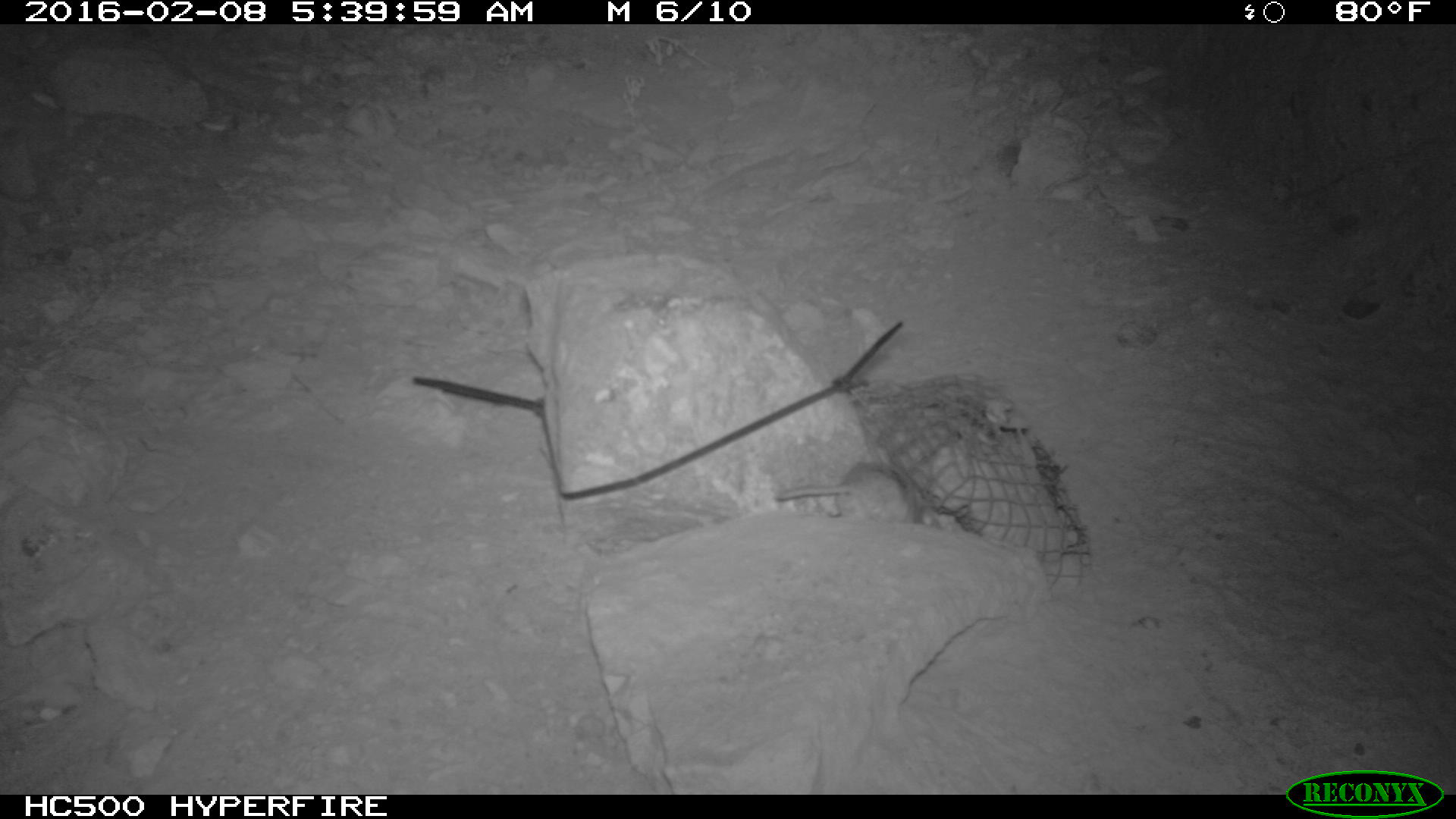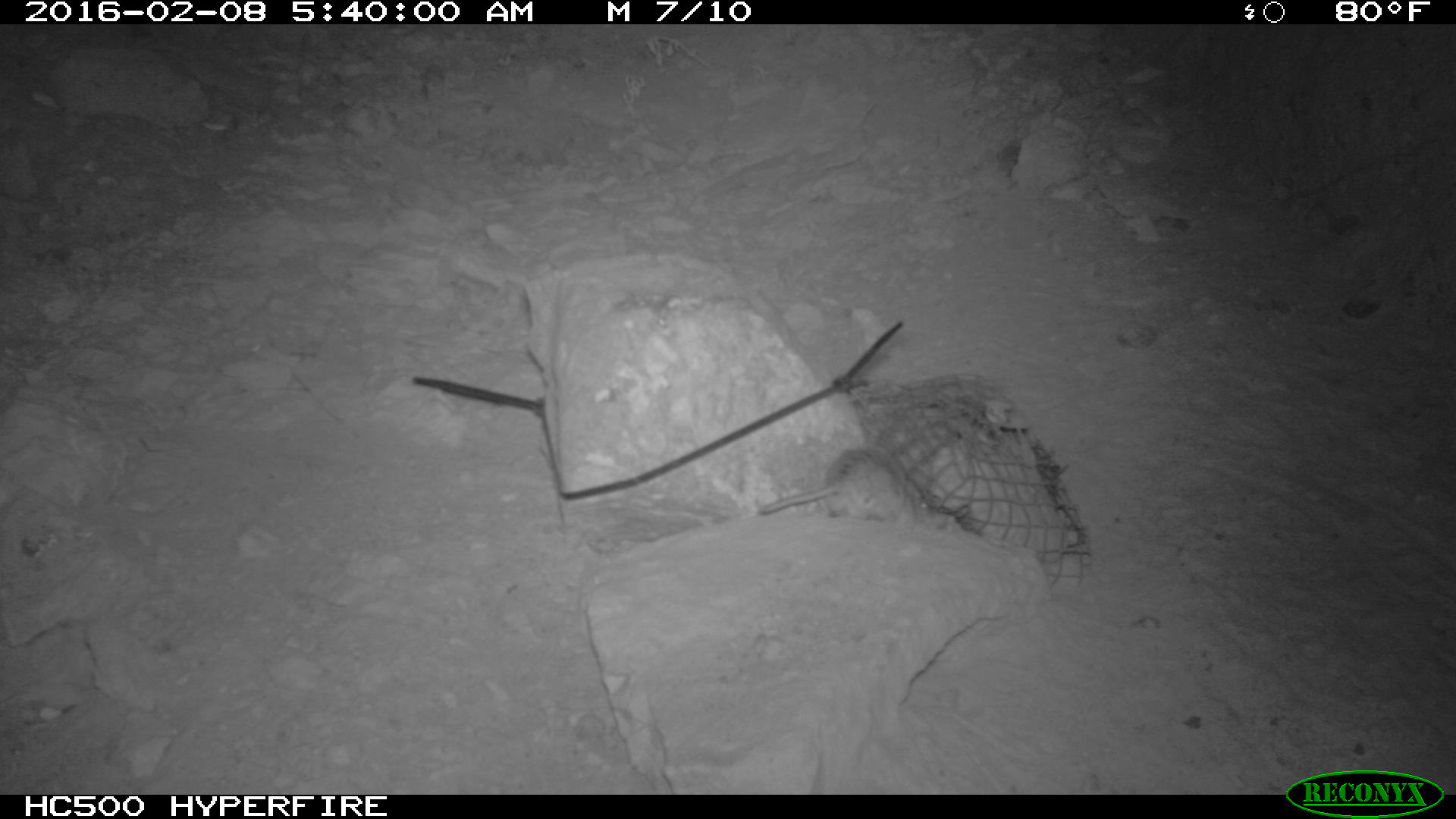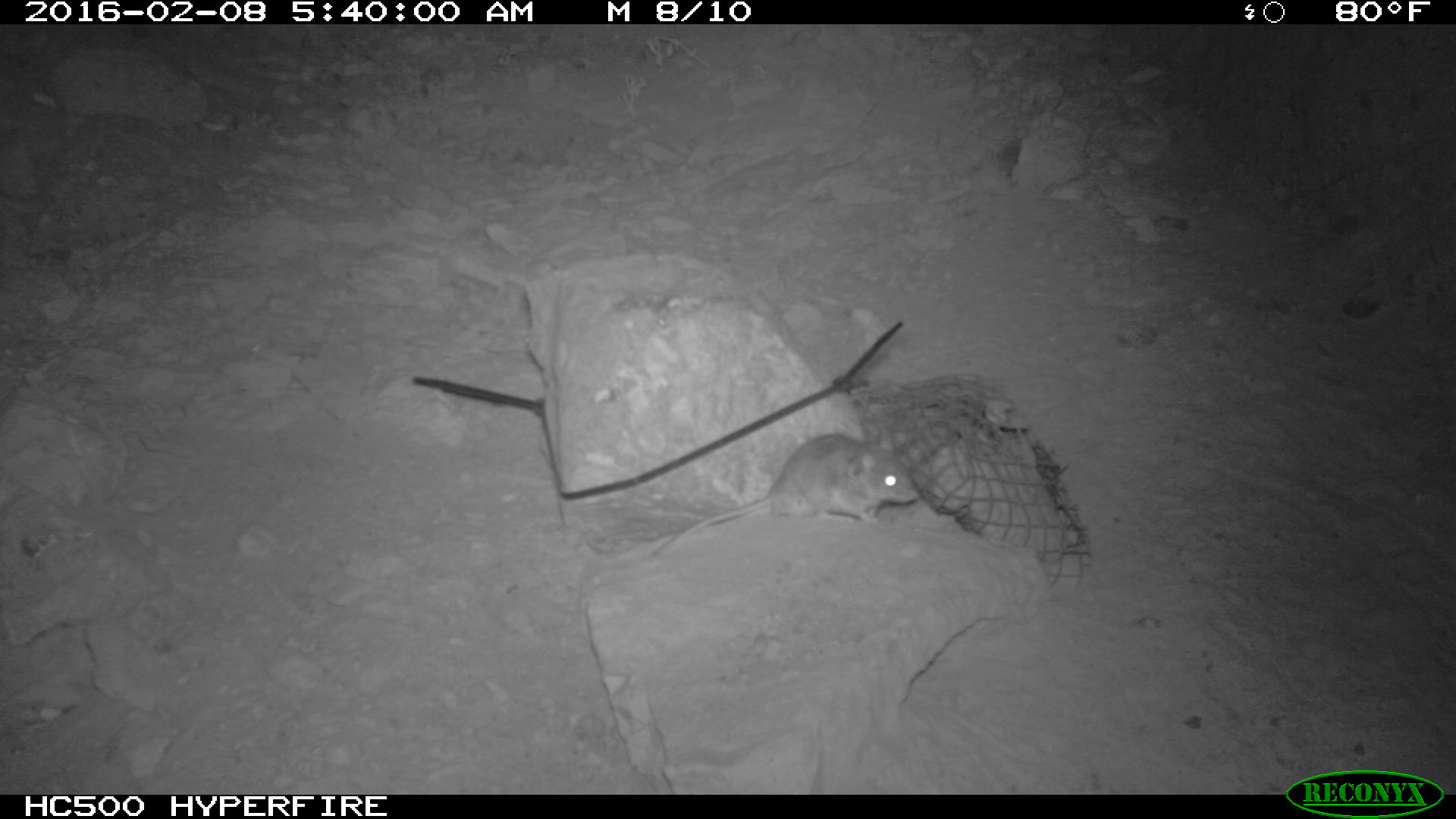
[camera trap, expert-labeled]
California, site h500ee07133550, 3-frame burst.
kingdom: Animalia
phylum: Chordata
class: Mammalia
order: Rodentia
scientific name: Rodentia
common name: rodent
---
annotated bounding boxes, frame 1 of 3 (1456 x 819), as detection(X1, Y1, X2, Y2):
rodent: detection(775, 457, 943, 533)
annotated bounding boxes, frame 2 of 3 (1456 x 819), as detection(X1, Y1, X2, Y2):
rodent: detection(755, 444, 952, 528)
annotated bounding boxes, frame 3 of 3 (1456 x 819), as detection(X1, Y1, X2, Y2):
rodent: detection(645, 416, 919, 560)